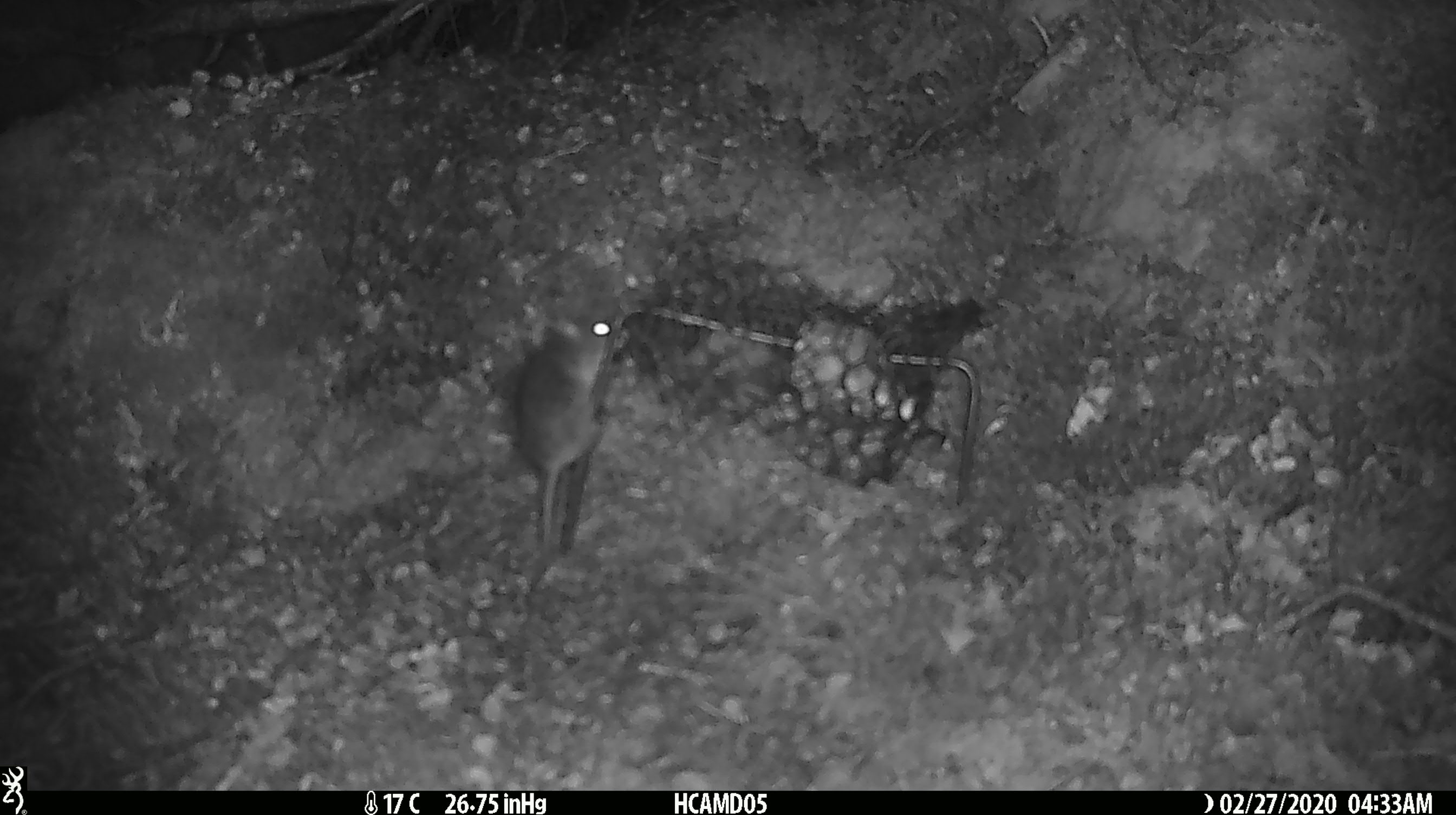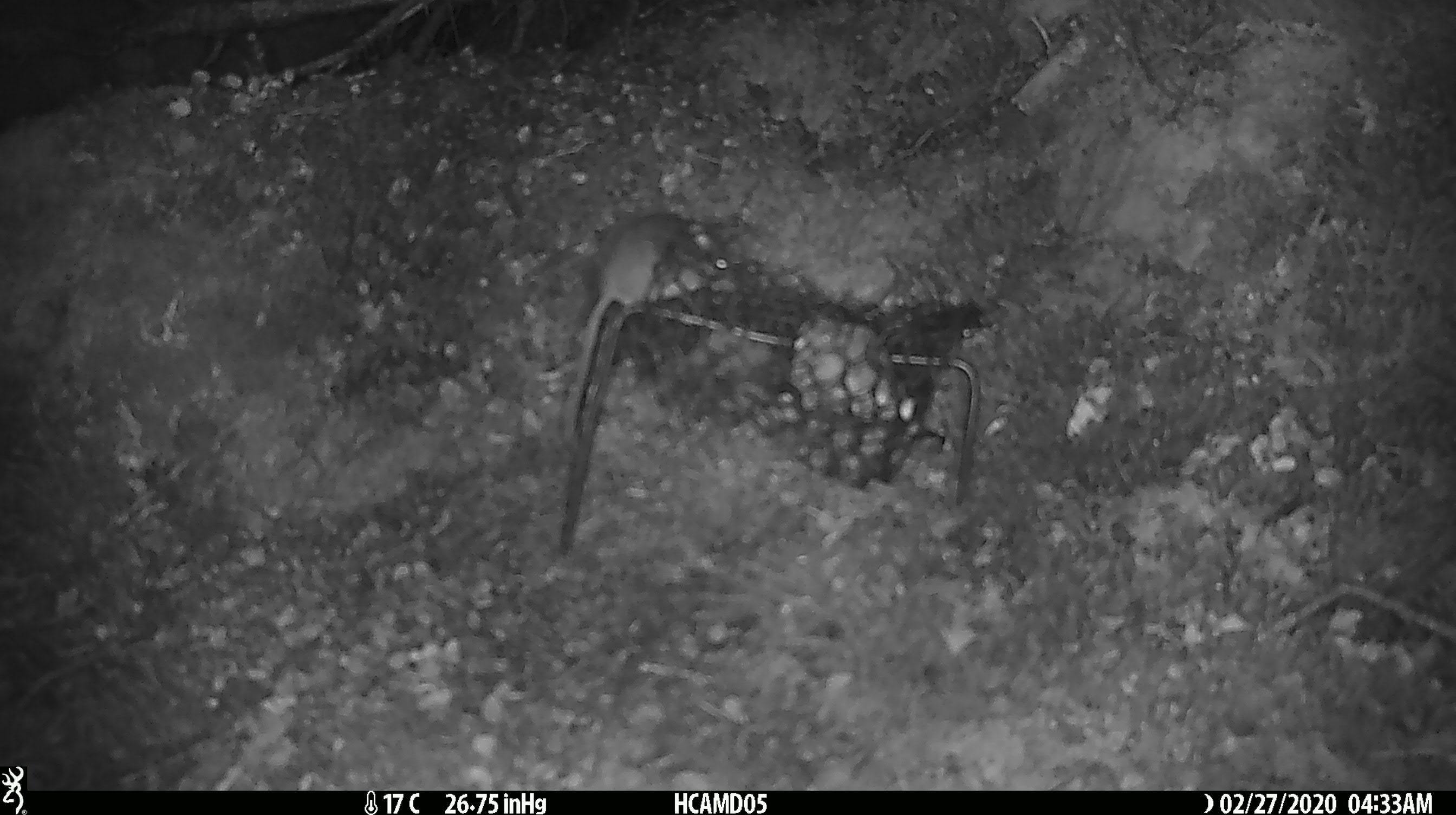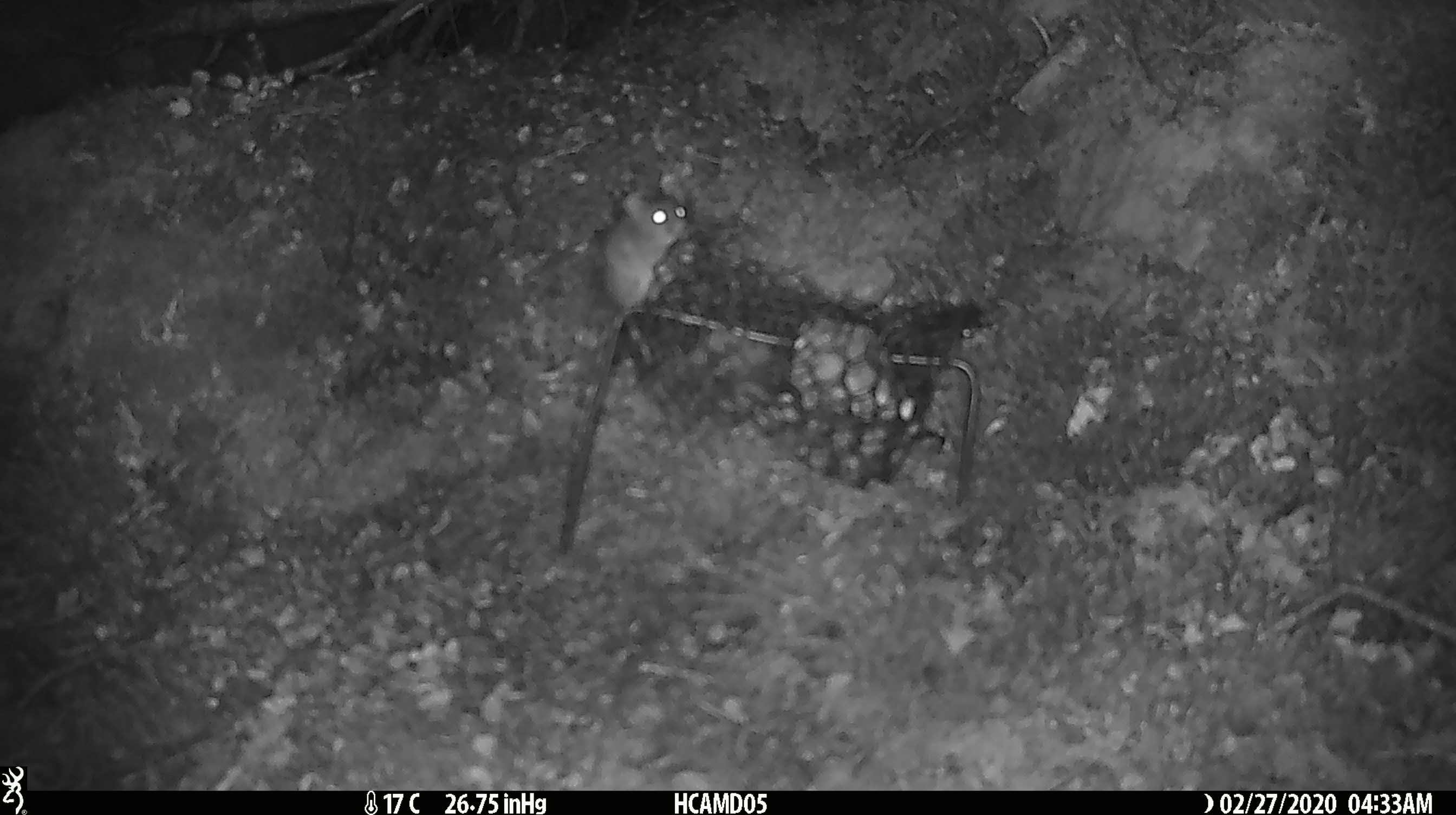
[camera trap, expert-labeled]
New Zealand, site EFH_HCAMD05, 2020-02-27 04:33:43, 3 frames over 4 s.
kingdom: Animalia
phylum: Chordata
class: Mammalia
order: Rodentia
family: Muridae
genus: Mus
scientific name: Mus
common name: mouse